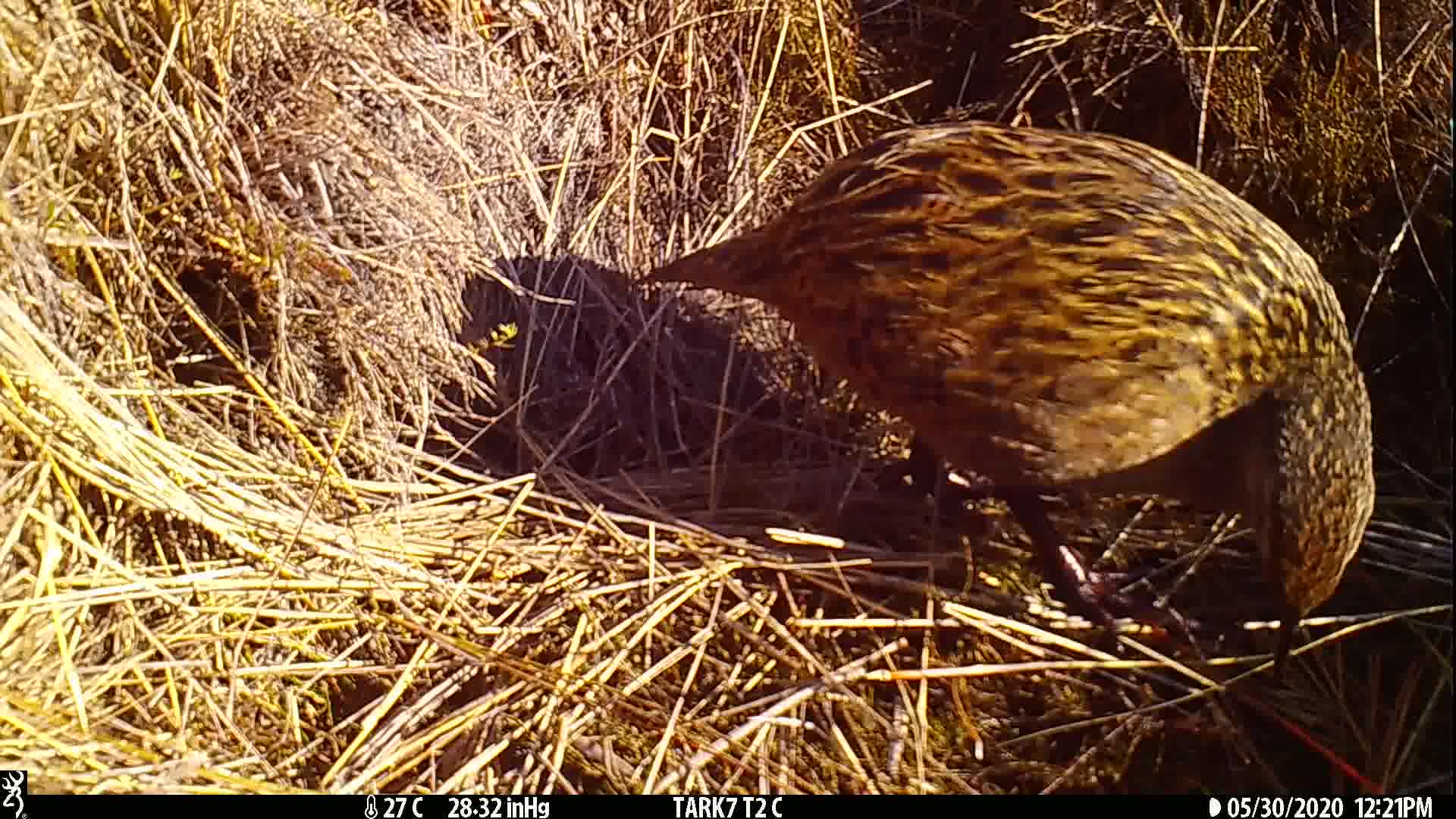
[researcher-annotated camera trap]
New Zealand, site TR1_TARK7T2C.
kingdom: Animalia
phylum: Chordata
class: Aves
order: Gruiformes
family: Rallidae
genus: Gallirallus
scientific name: Gallirallus australis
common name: weka